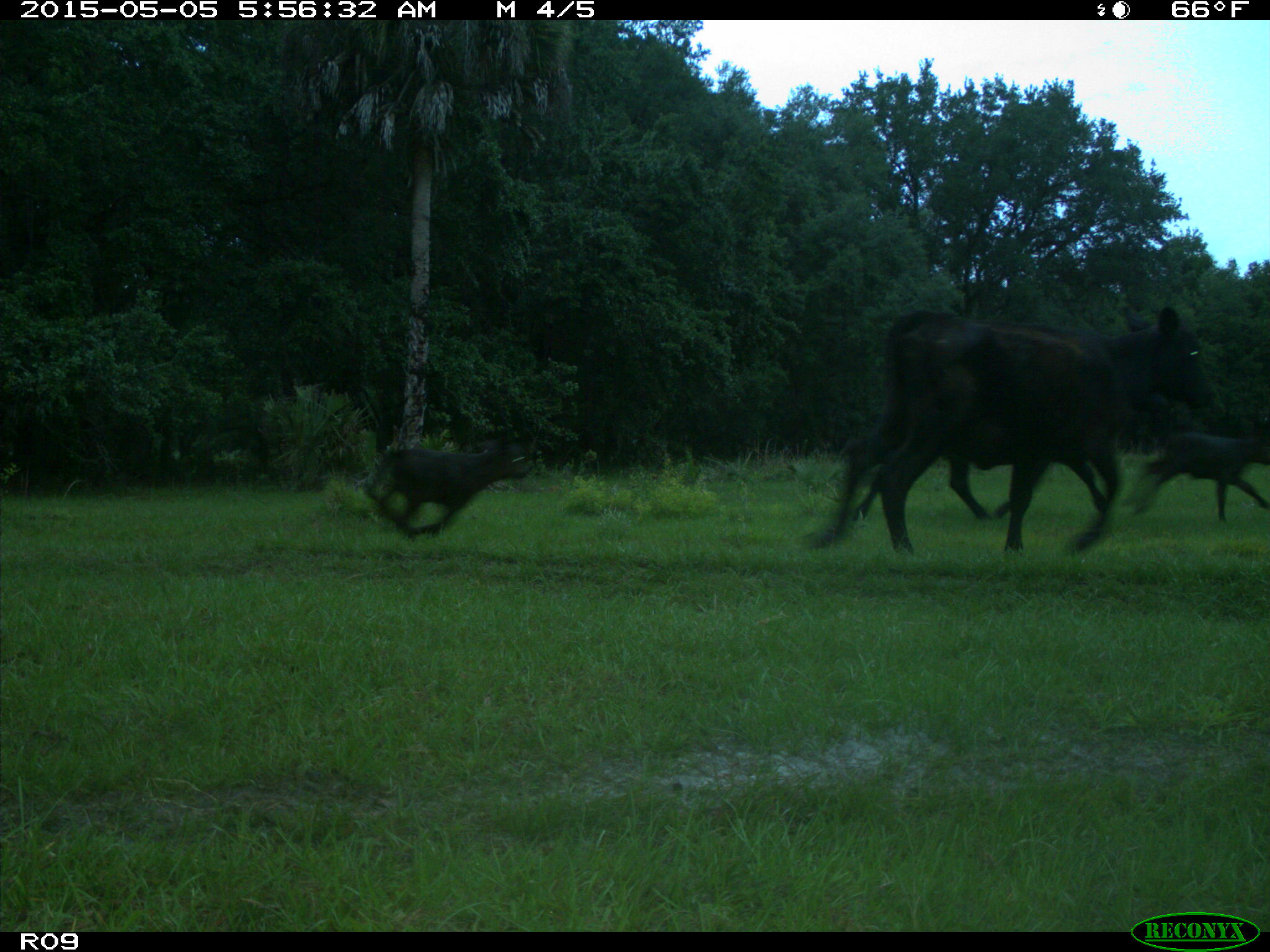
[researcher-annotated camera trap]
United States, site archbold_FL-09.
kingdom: Animalia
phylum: Chordata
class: Mammalia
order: Artiodactyla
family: Bovidae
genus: Bos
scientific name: Bos taurus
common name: domestic cow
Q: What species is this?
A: Bos taurus (domestic cow).